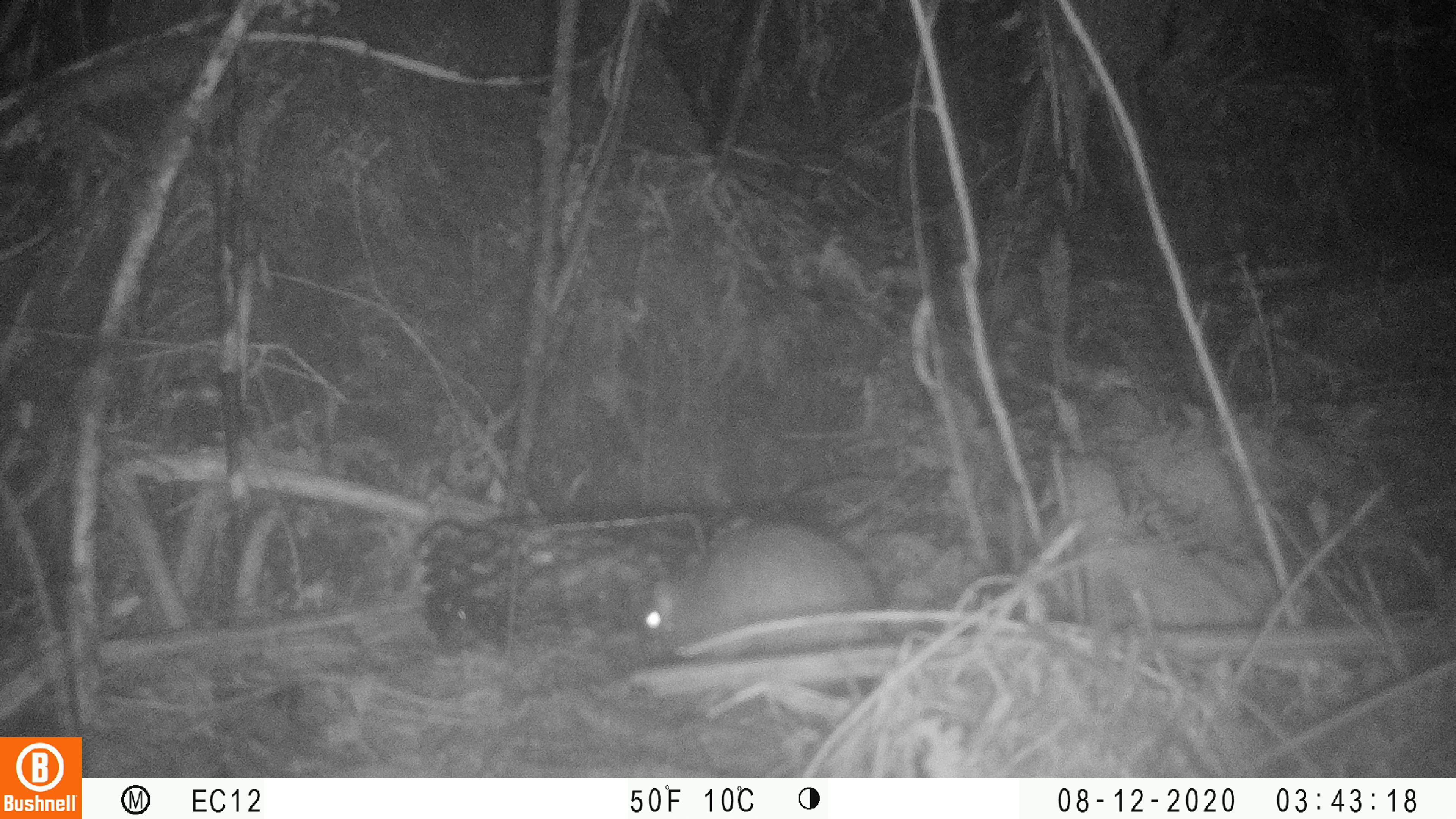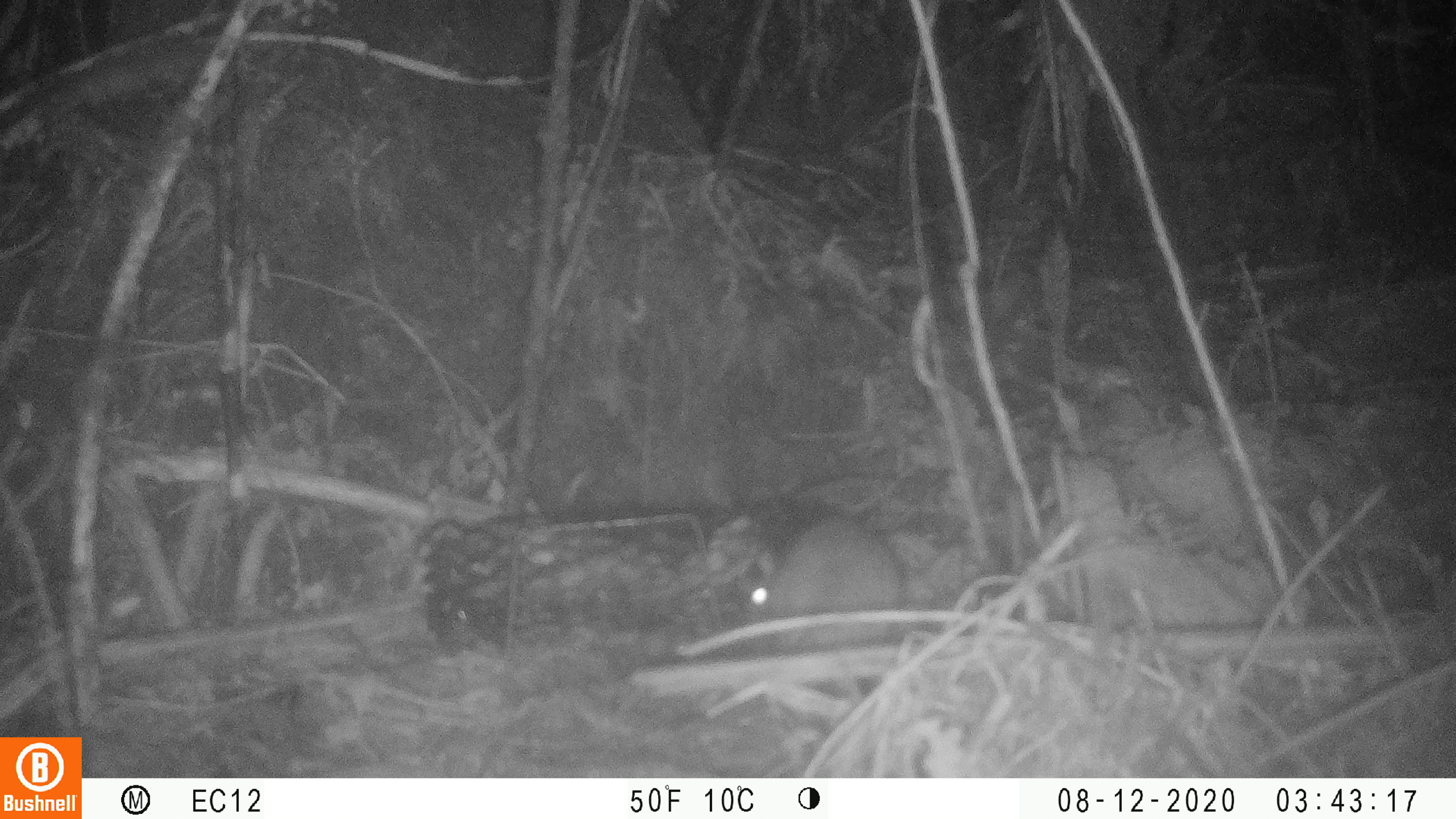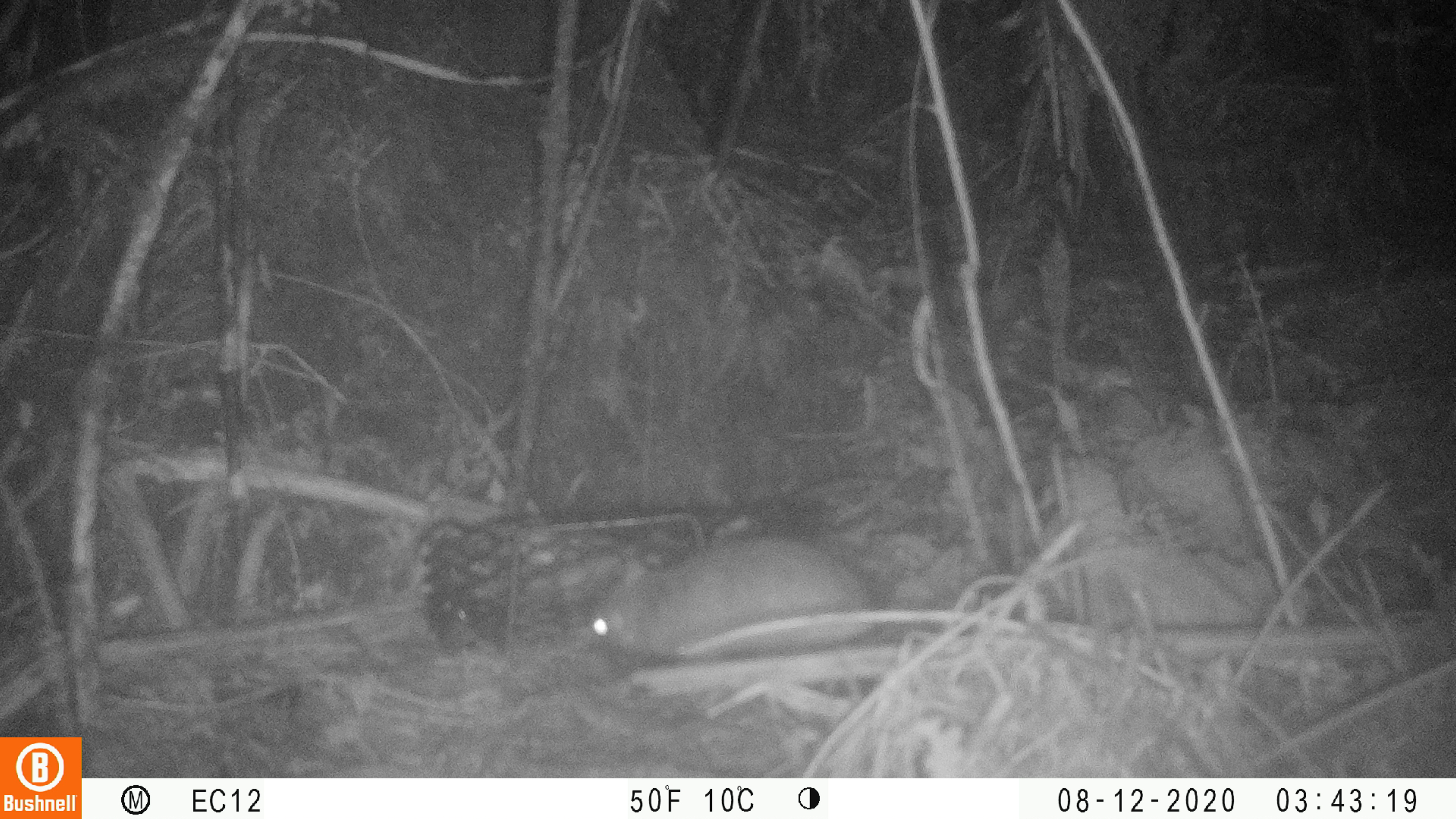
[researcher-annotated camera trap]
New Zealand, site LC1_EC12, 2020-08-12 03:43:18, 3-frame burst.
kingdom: Animalia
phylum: Chordata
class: Mammalia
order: Rodentia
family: Muridae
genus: Rattus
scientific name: Rattus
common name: rat